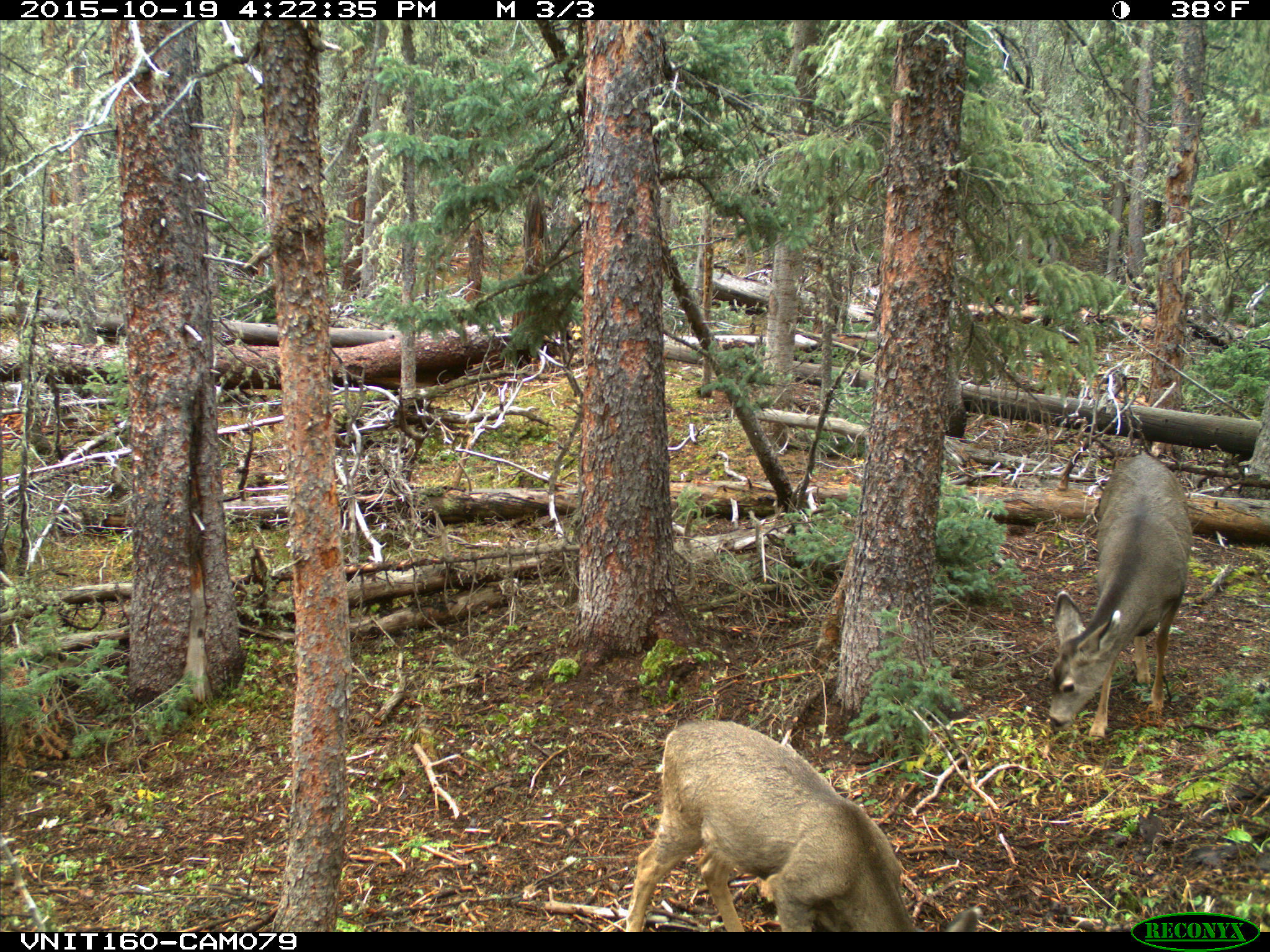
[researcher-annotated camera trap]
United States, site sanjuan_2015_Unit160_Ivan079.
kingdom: Animalia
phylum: Chordata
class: Mammalia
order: Artiodactyla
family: Cervidae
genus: Odocoileus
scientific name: Odocoileus hemionus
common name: mule deer